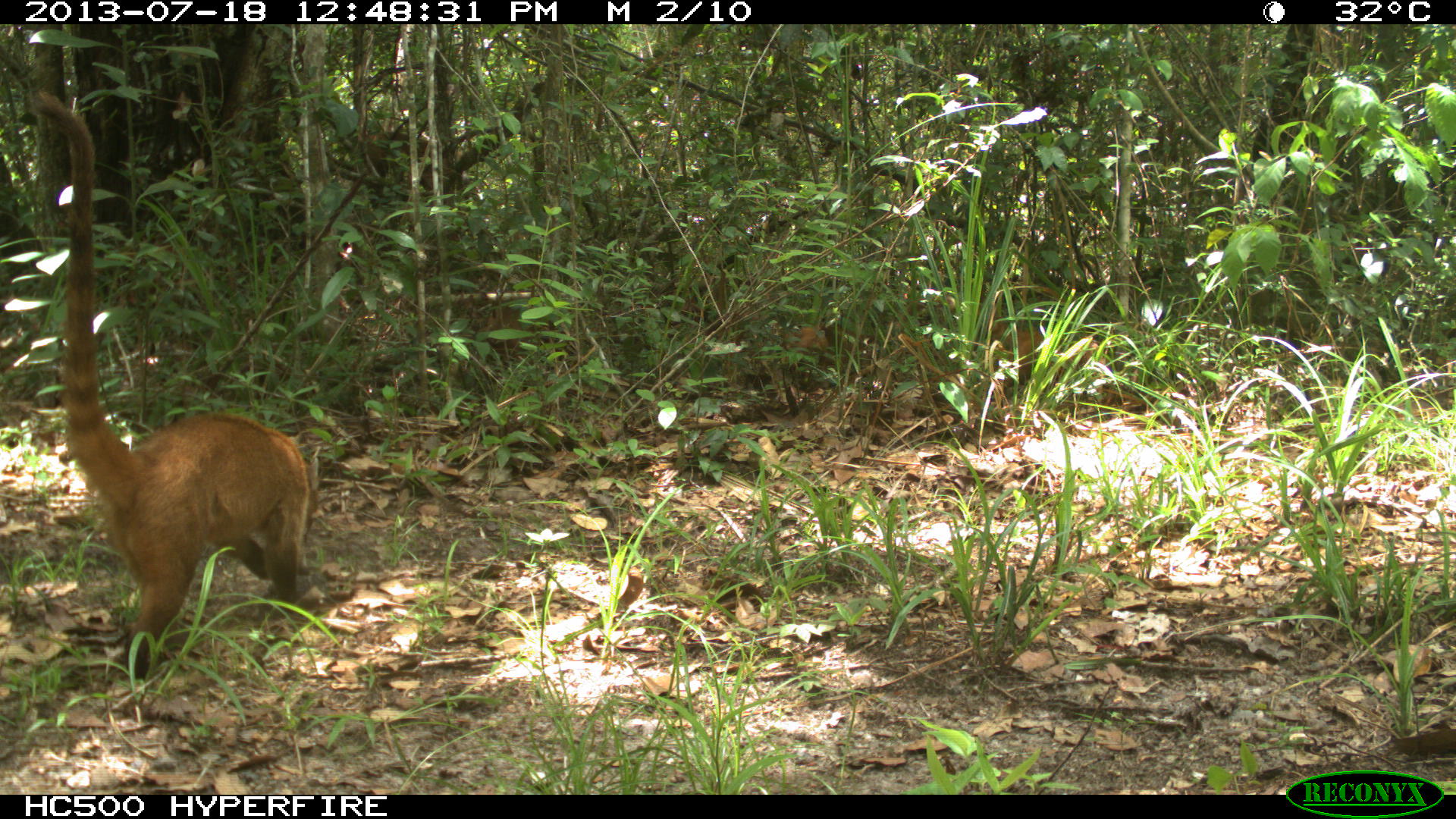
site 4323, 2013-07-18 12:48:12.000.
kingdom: Animalia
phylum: Chordata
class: Mammalia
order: Carnivora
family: Procyonidae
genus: Nasua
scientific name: Nasua narica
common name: white-nosed coati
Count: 4.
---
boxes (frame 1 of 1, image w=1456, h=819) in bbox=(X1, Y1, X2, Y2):
nasua narica: bbox=(23, 87, 320, 678)